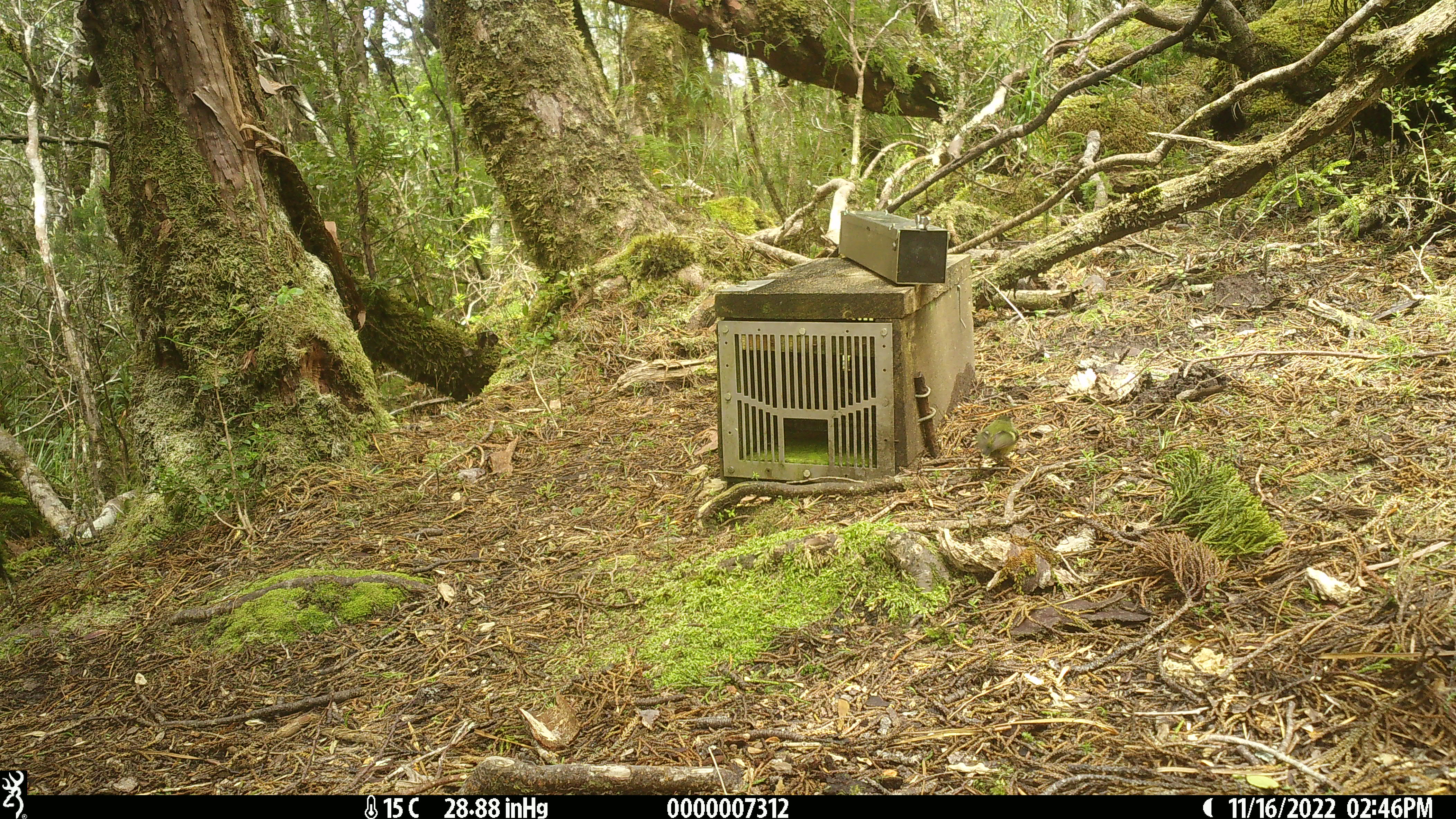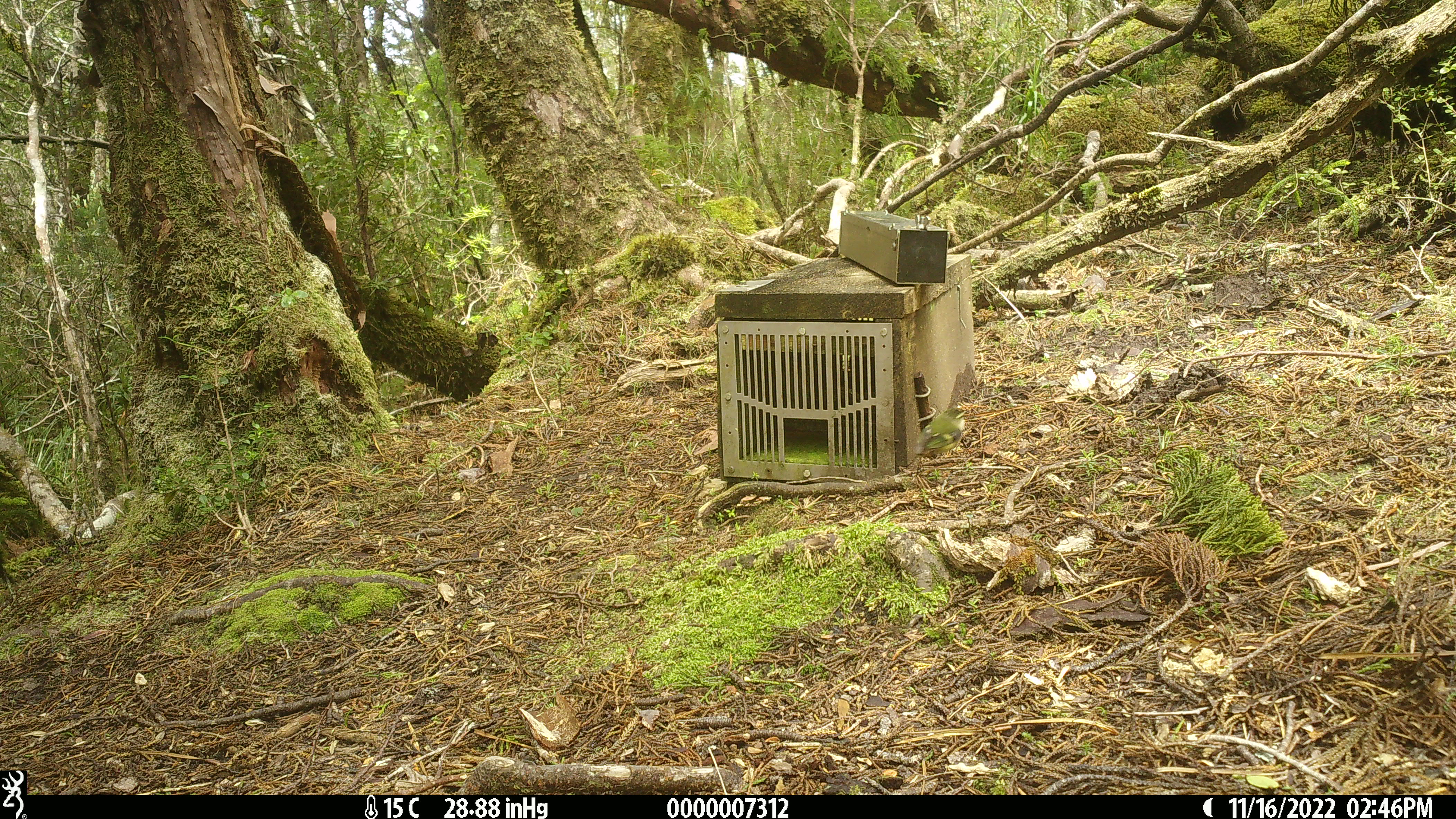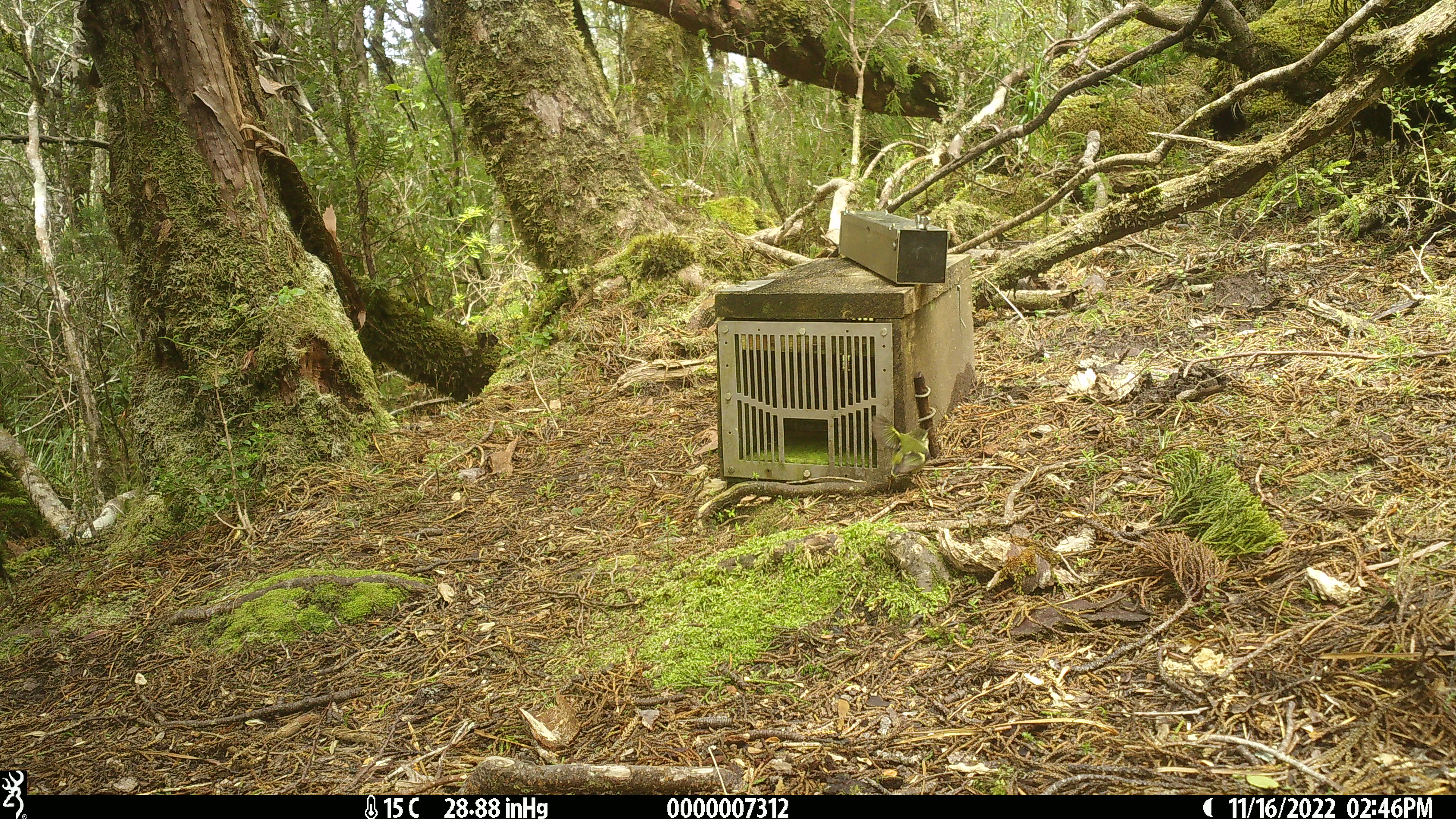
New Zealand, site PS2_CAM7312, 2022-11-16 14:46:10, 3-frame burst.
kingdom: Animalia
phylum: Chordata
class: Aves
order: Passeriformes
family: Acanthisittidae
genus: Acanthisitta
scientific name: Acanthisitta chloris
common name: rifleman